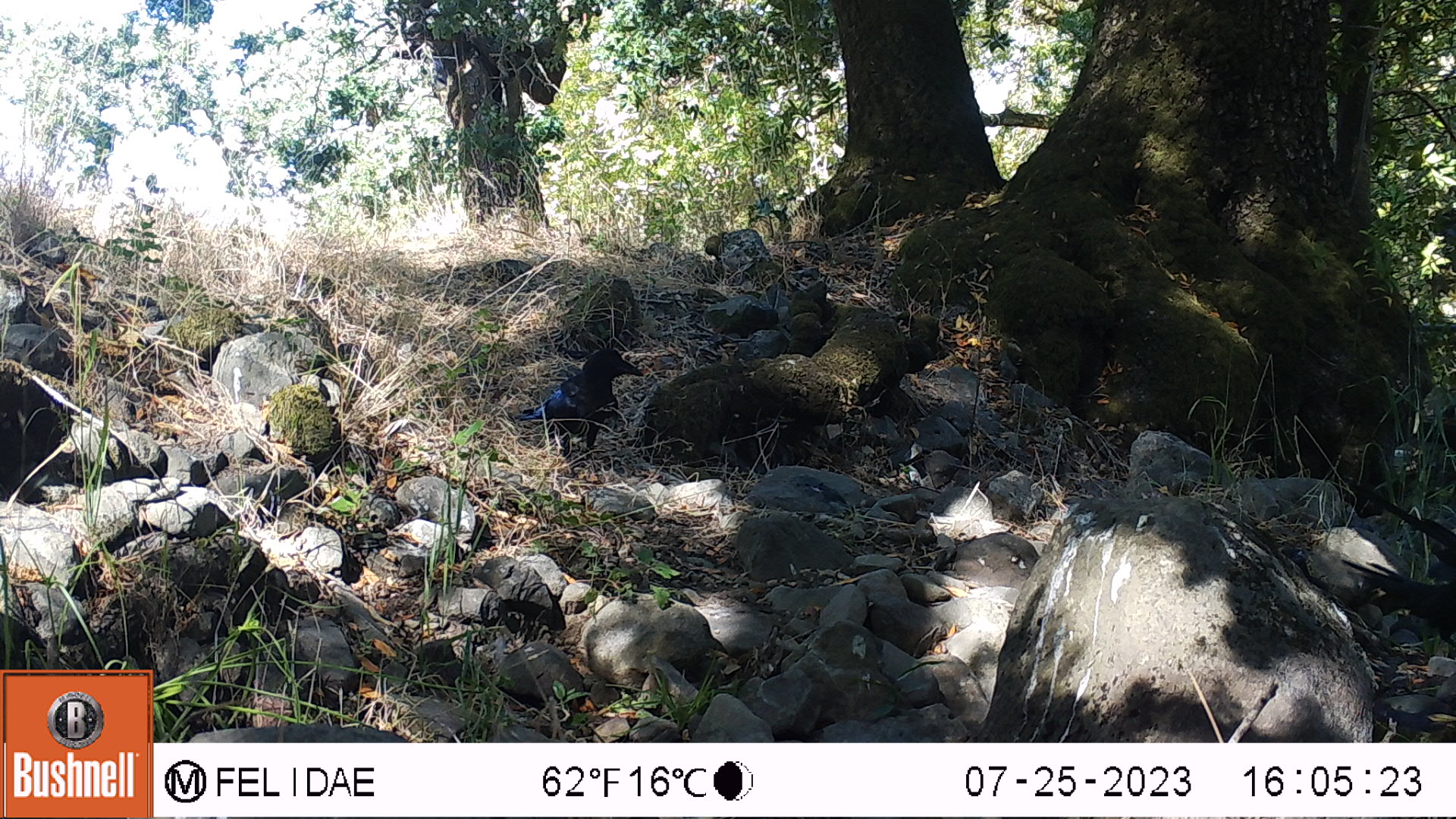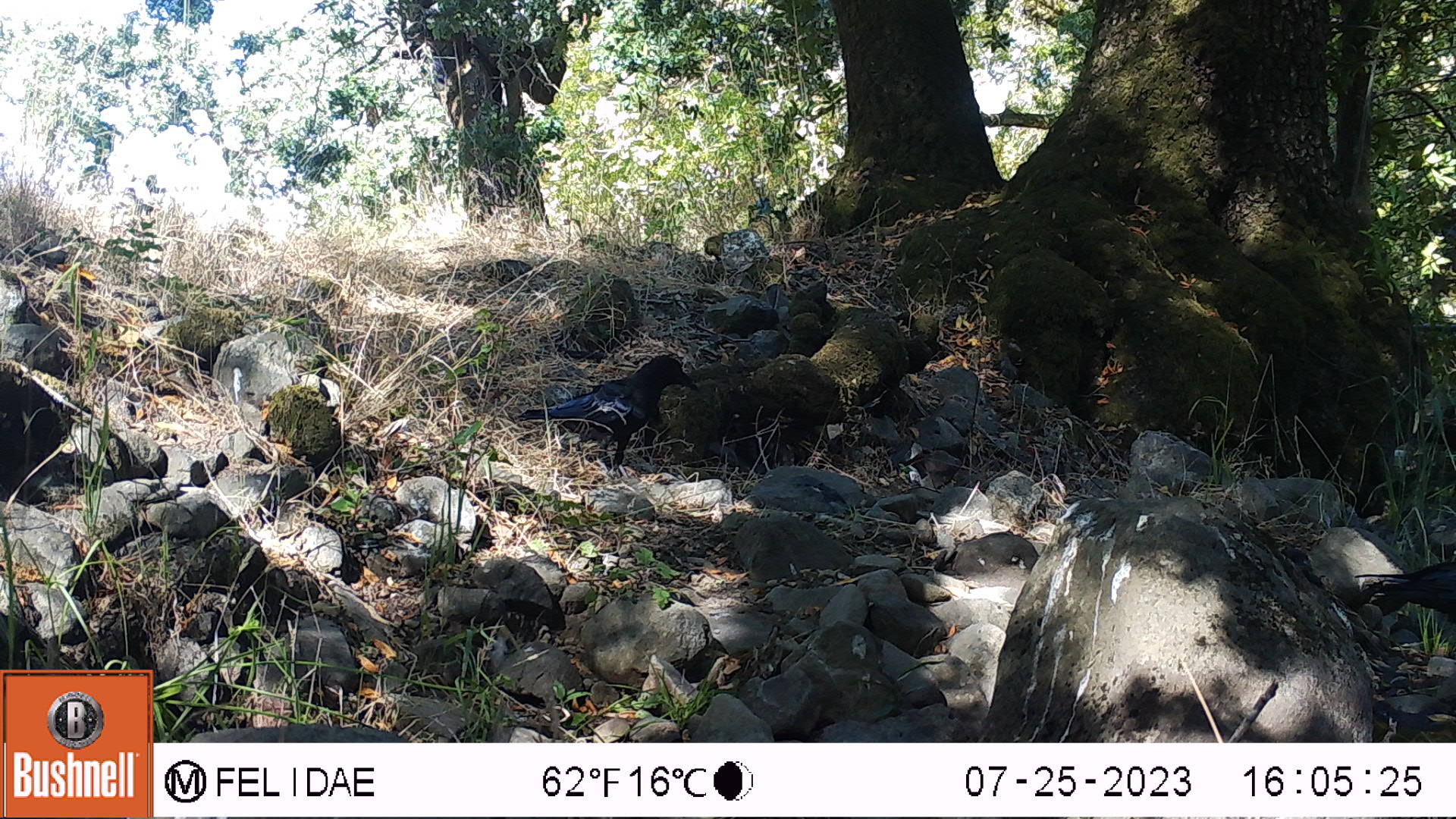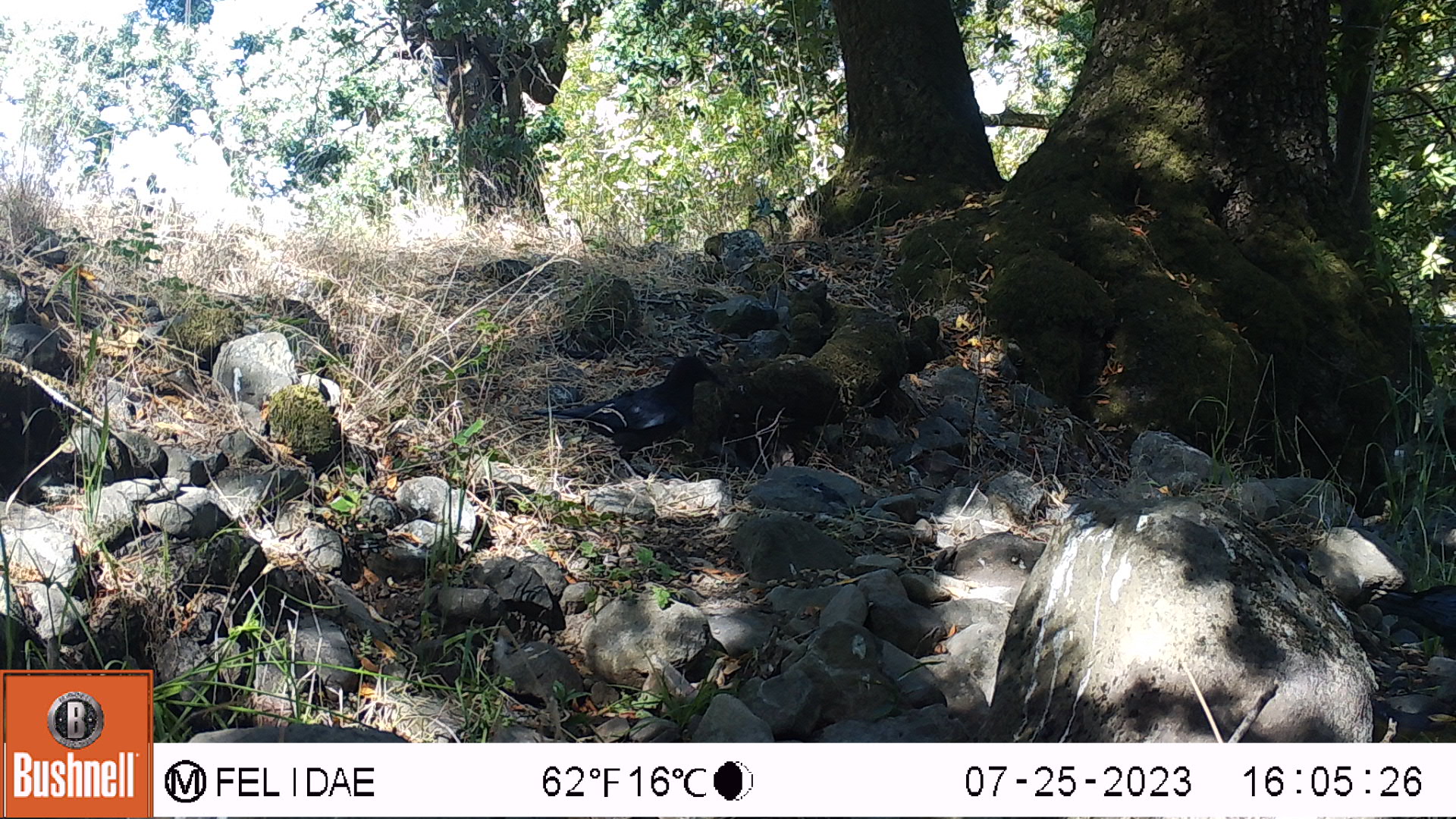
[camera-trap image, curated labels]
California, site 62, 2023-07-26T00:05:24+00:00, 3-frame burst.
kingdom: Animalia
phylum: Chordata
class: Aves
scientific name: Aves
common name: bird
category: unknown bird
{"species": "unknown bird (bird) (Aves)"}